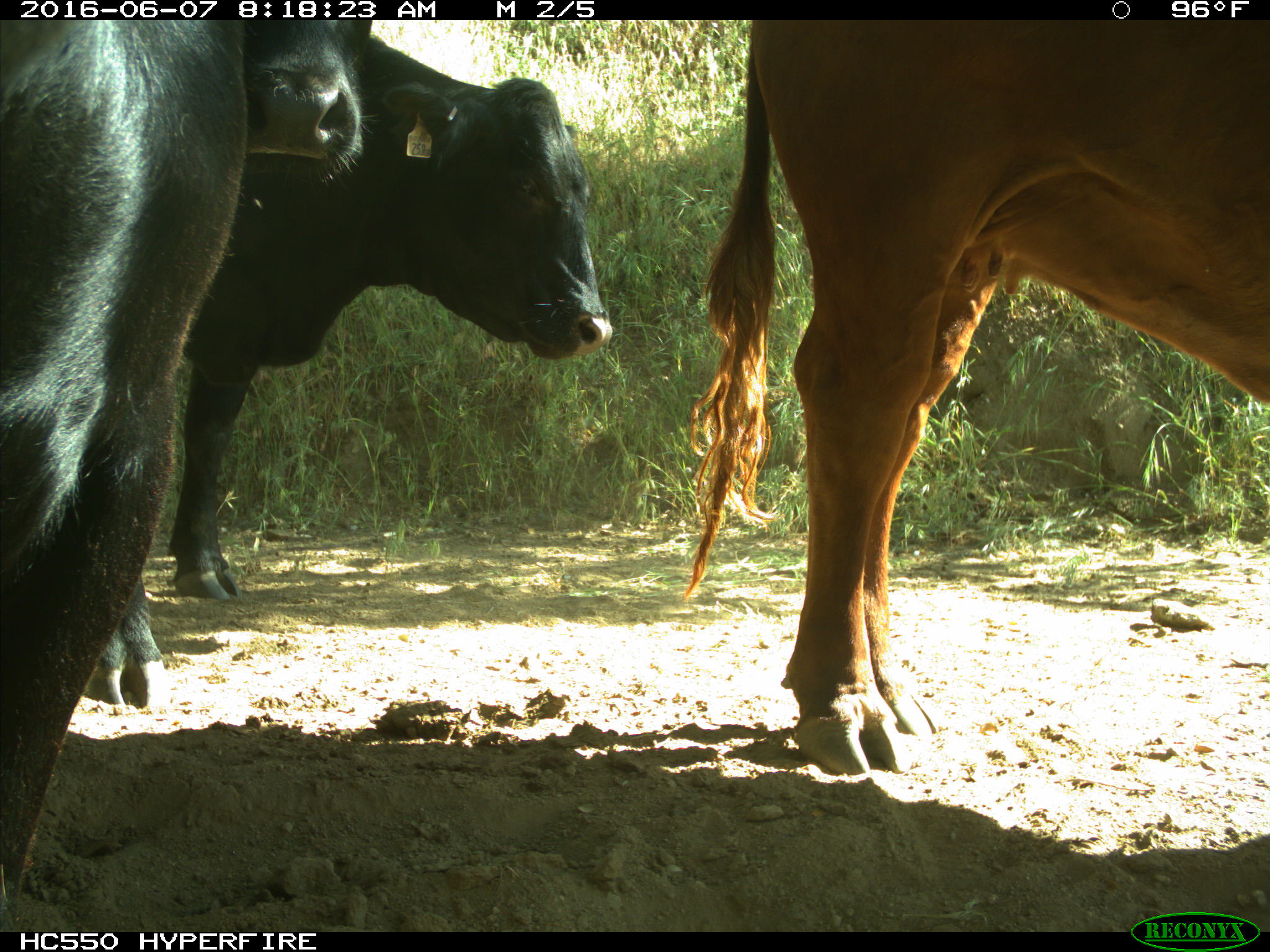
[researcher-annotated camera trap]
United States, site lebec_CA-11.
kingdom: Animalia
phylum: Chordata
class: Mammalia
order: Artiodactyla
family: Bovidae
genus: Bos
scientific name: Bos taurus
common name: domestic cow